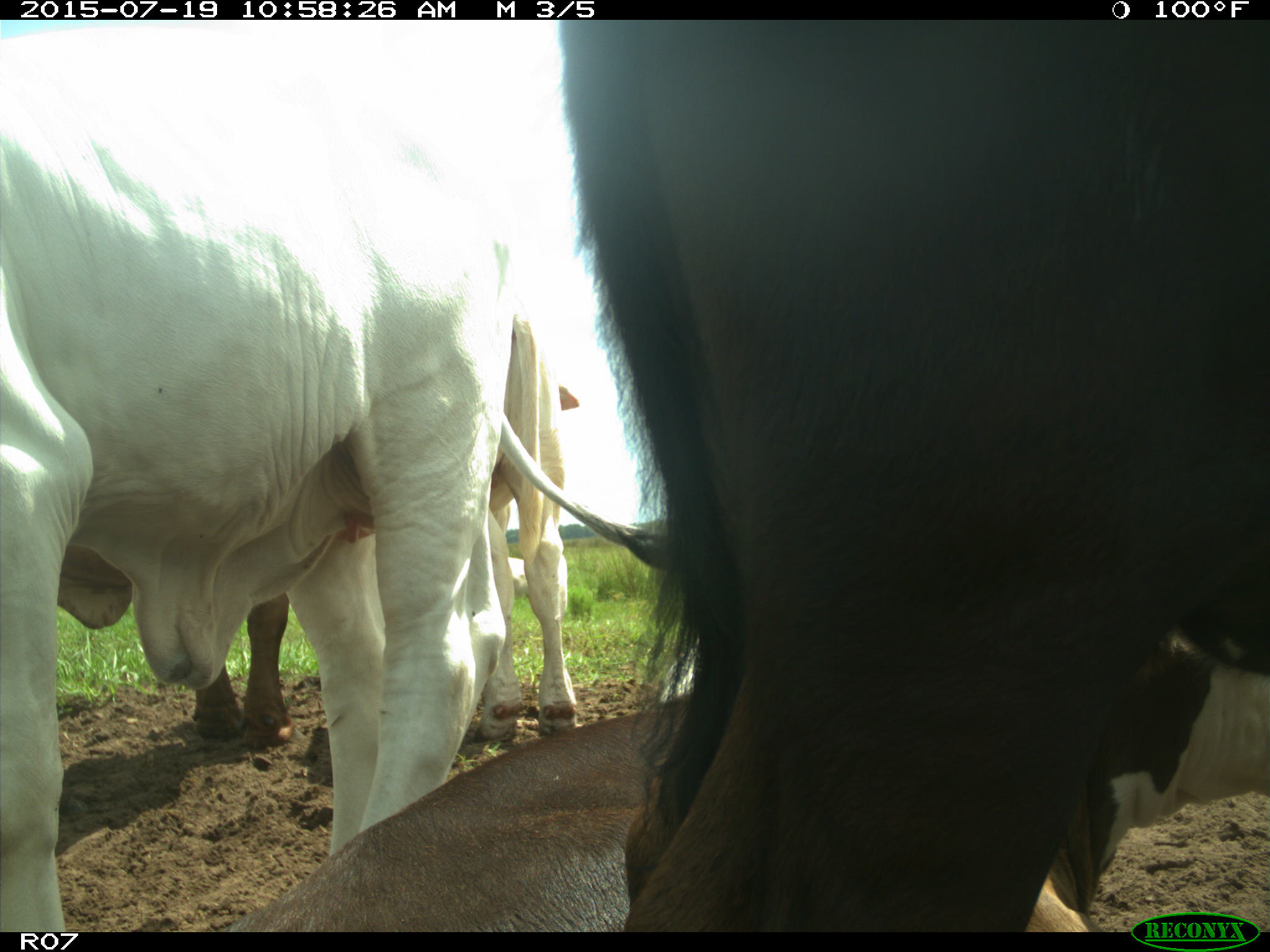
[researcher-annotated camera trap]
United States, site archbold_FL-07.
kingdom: Animalia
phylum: Chordata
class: Mammalia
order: Artiodactyla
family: Bovidae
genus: Bos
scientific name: Bos taurus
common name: domestic cow